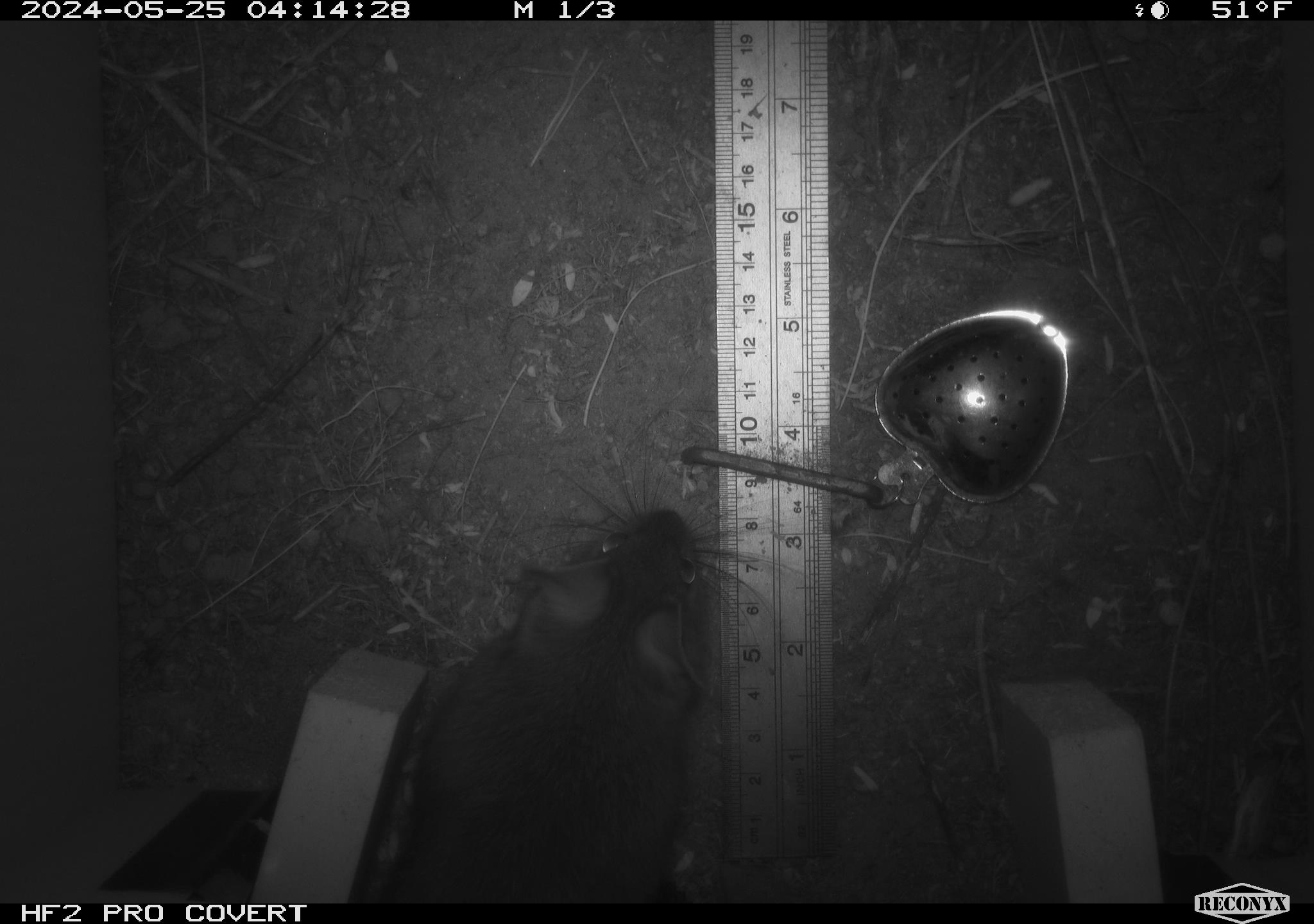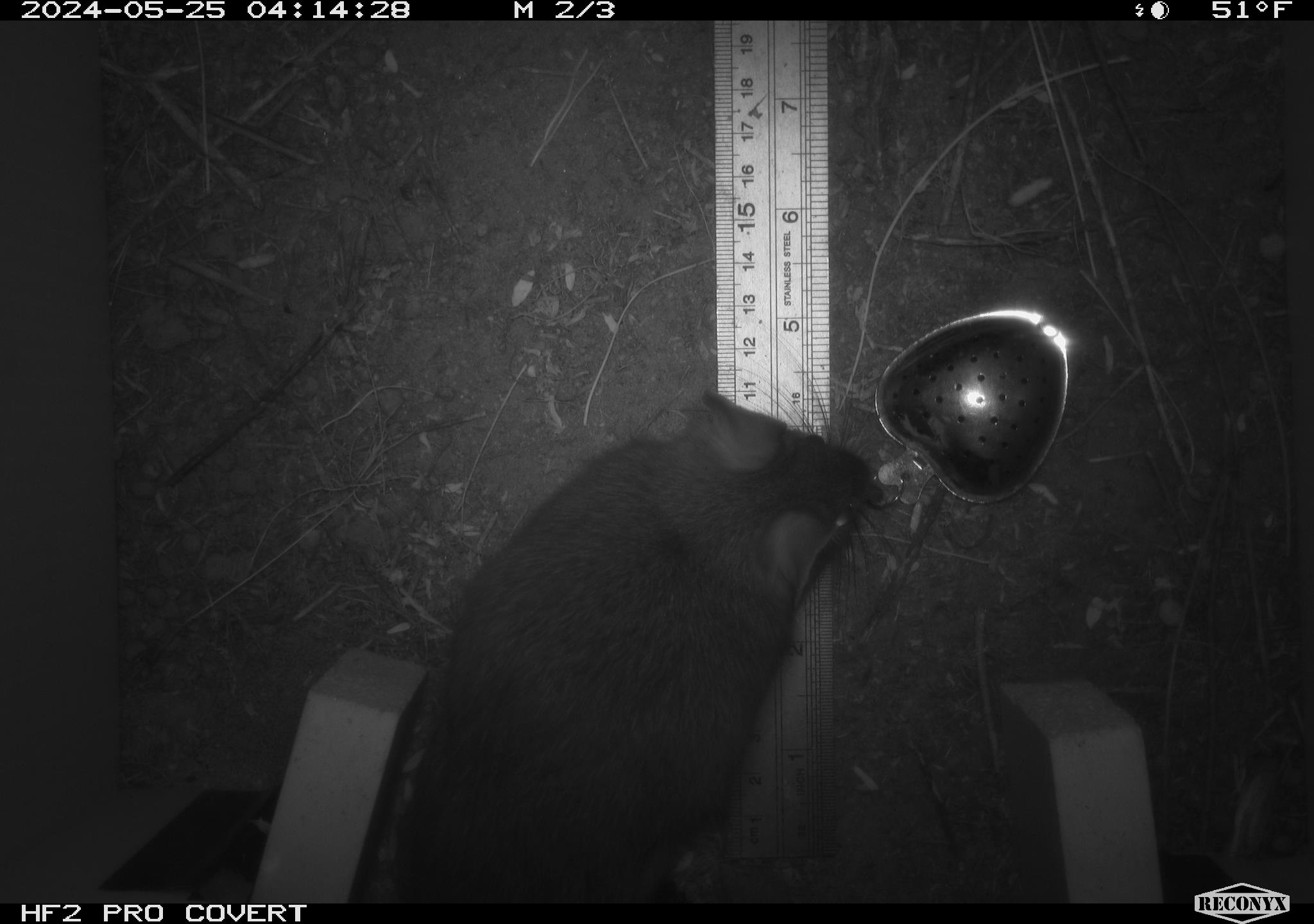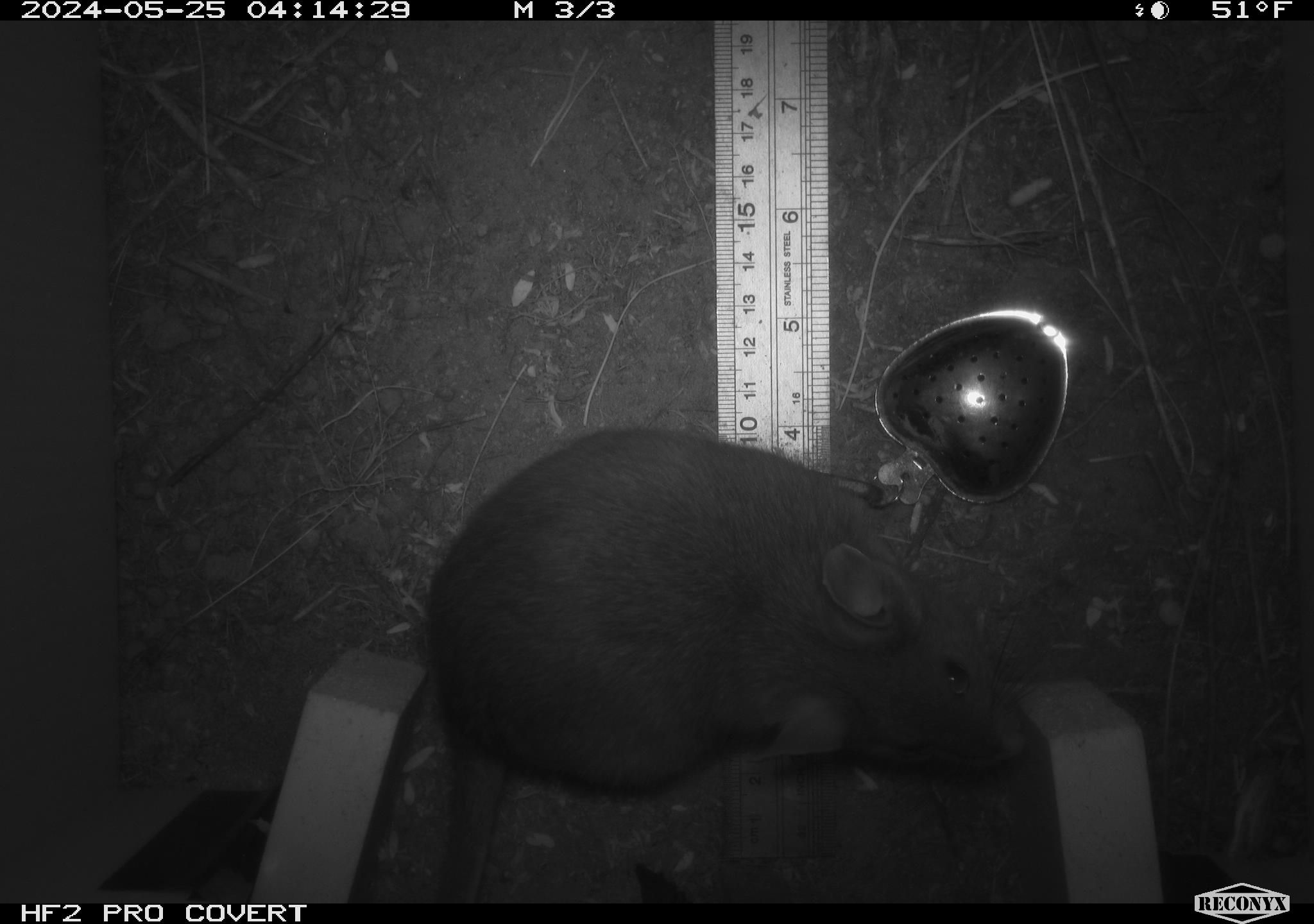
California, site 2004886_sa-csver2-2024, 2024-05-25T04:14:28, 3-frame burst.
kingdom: Animalia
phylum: Chordata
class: Mammalia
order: Rodentia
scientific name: Rodentia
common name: rodent